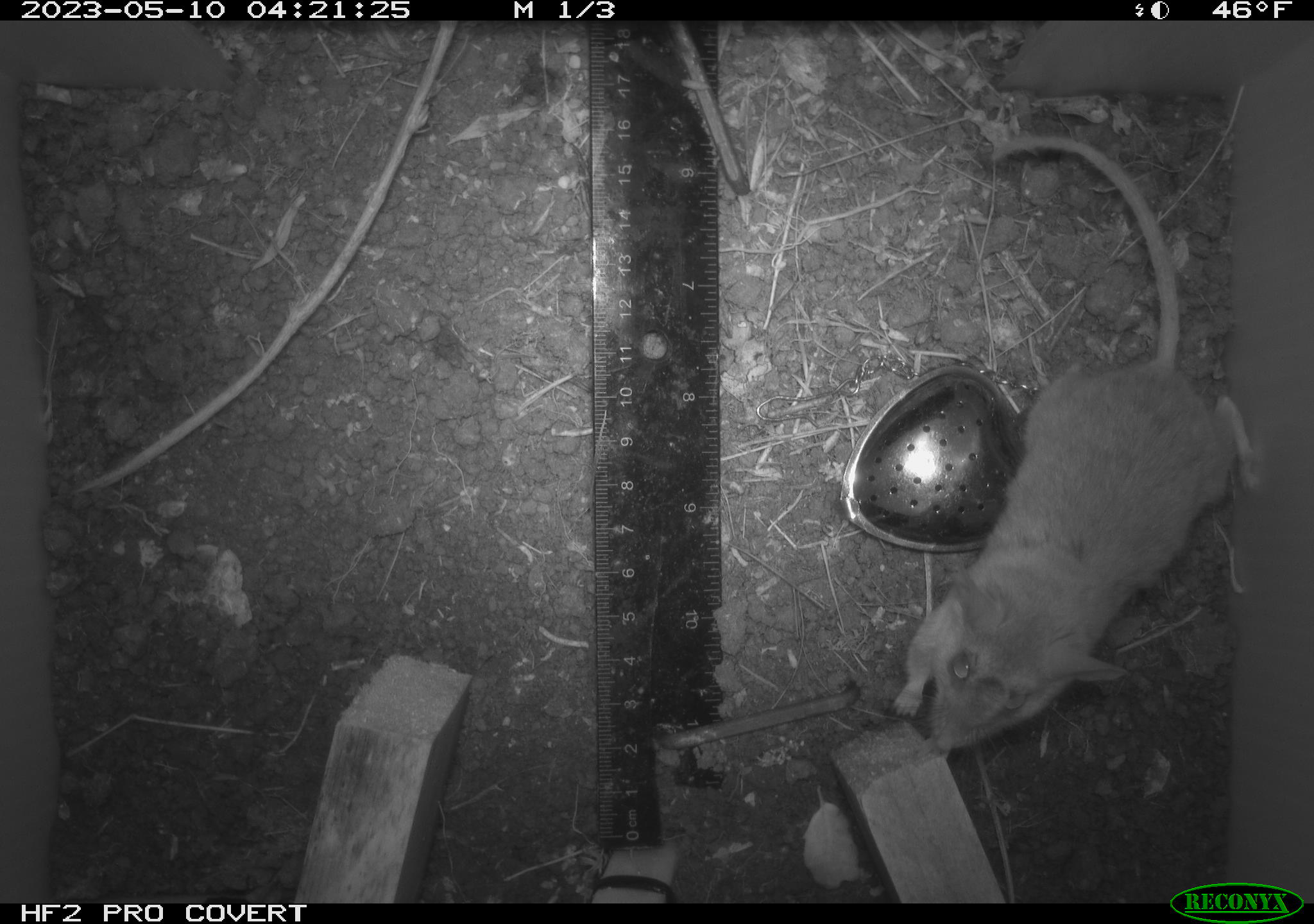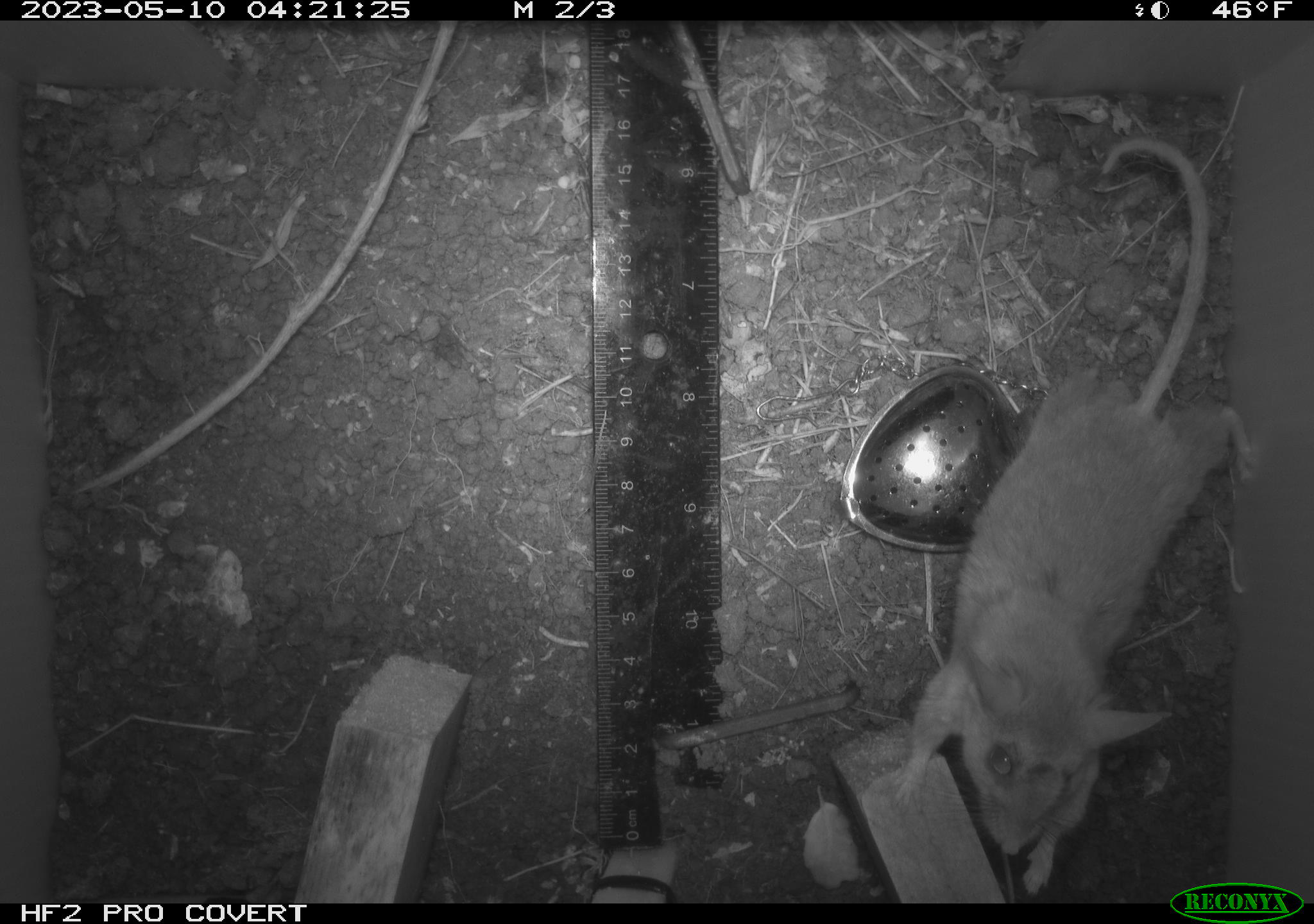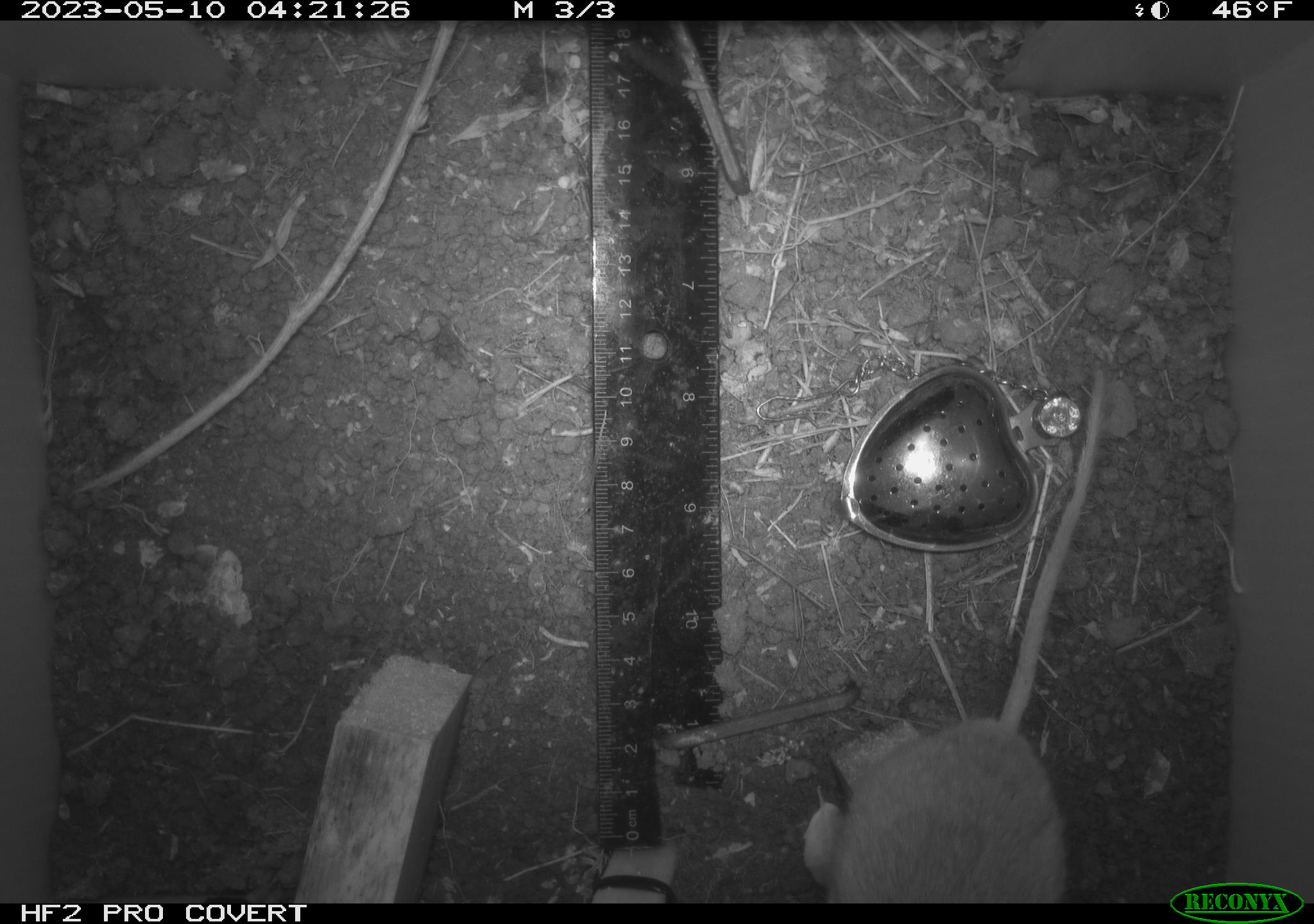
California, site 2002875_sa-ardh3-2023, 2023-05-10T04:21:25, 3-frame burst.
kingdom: Animalia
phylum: Chordata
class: Mammalia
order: Rodentia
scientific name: Rodentia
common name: mouse species